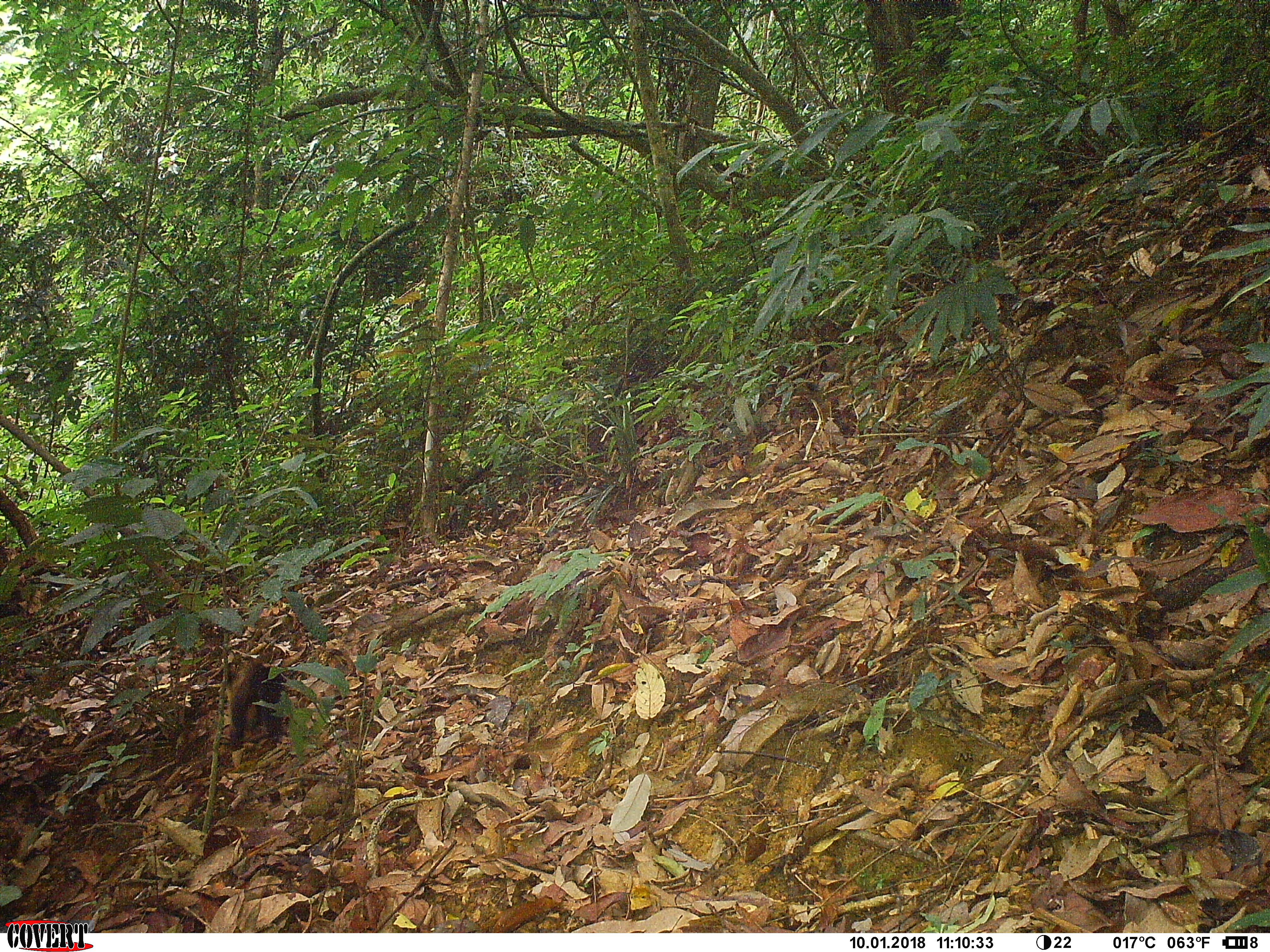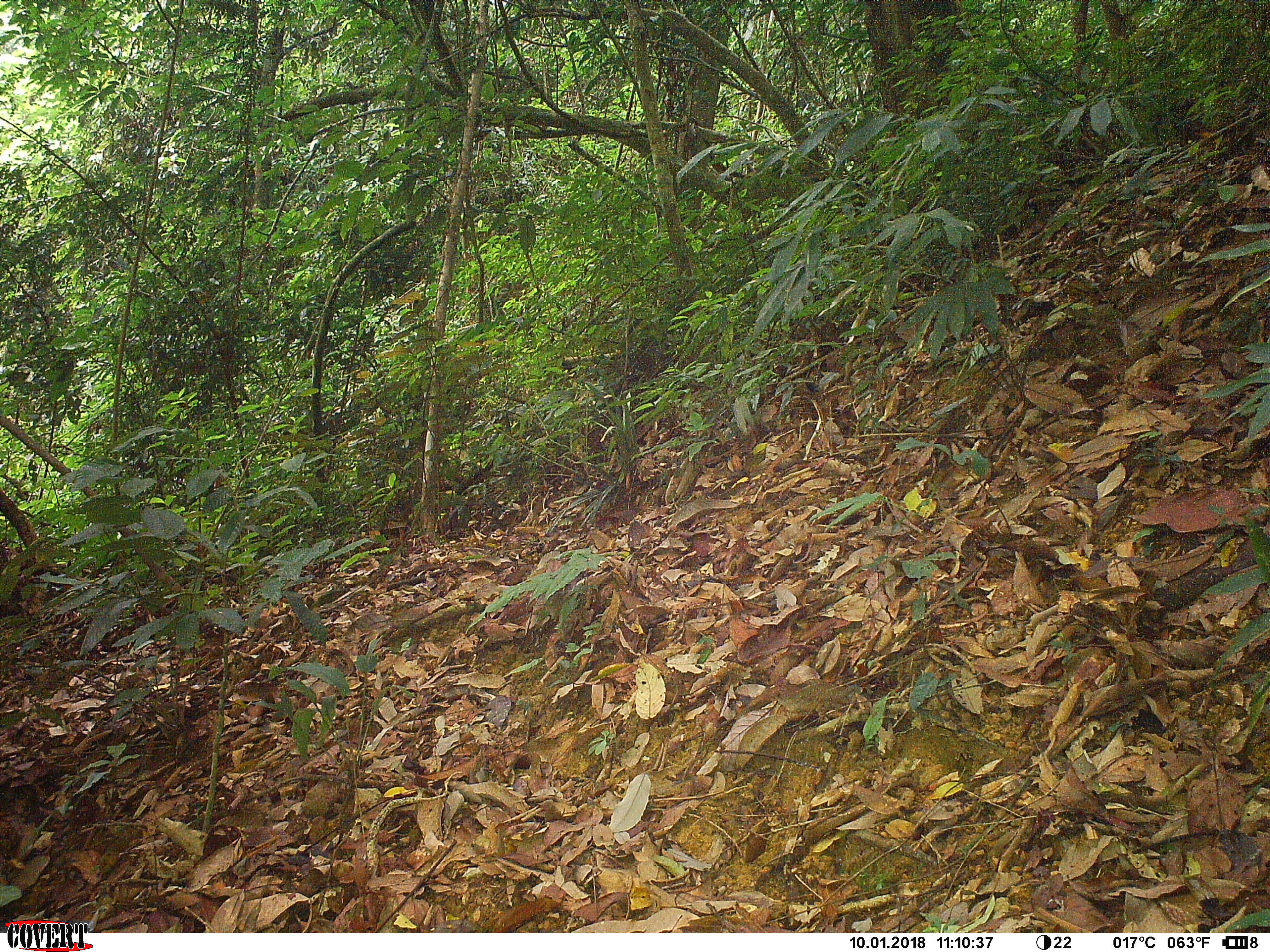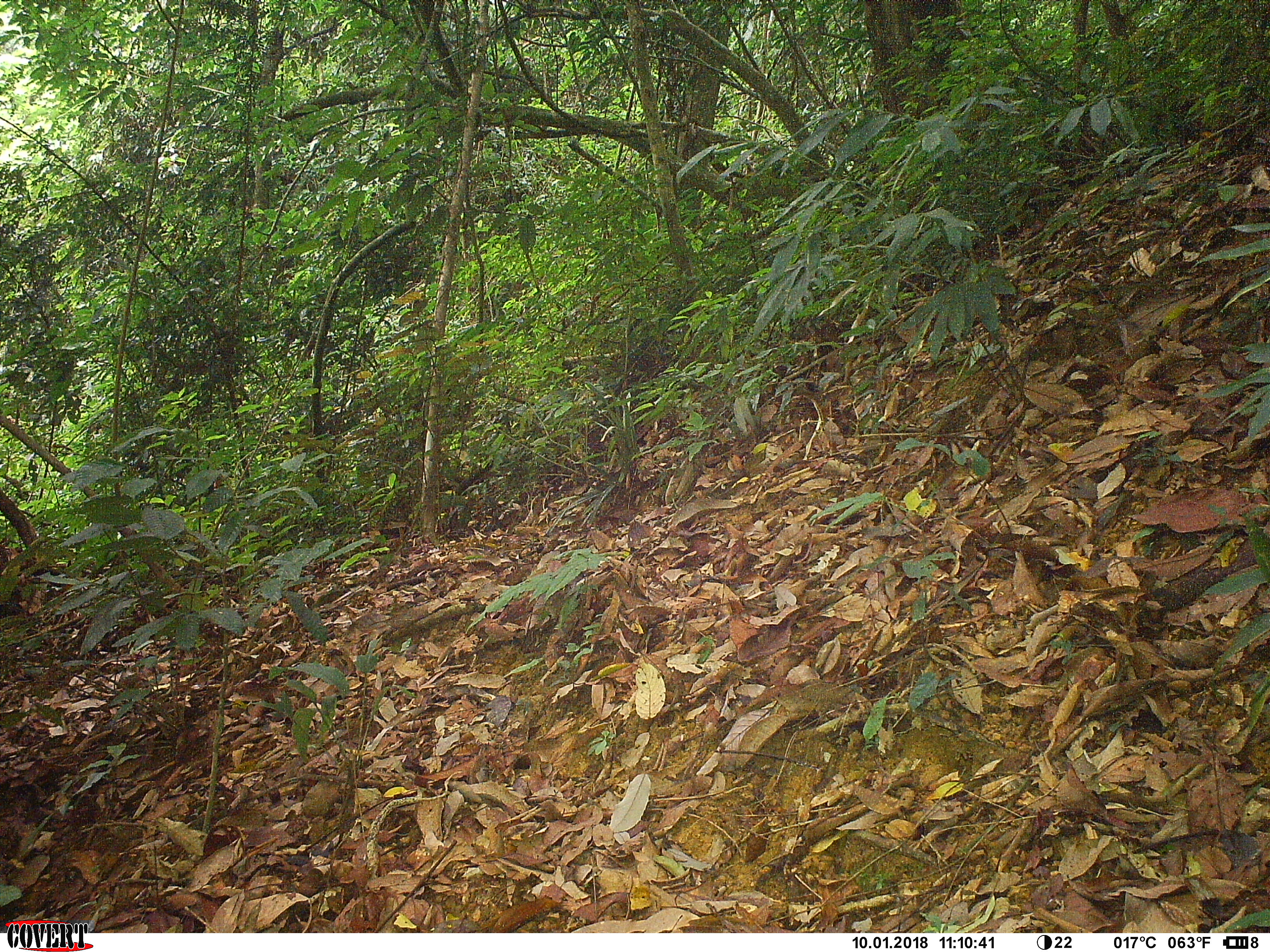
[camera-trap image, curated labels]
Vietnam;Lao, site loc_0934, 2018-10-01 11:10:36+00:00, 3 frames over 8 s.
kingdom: Animalia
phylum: Chordata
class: Mammalia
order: Carnivora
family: Mustelidae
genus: Martes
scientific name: Martes flavigula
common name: yellow-throated marten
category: yellow throated marten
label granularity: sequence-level